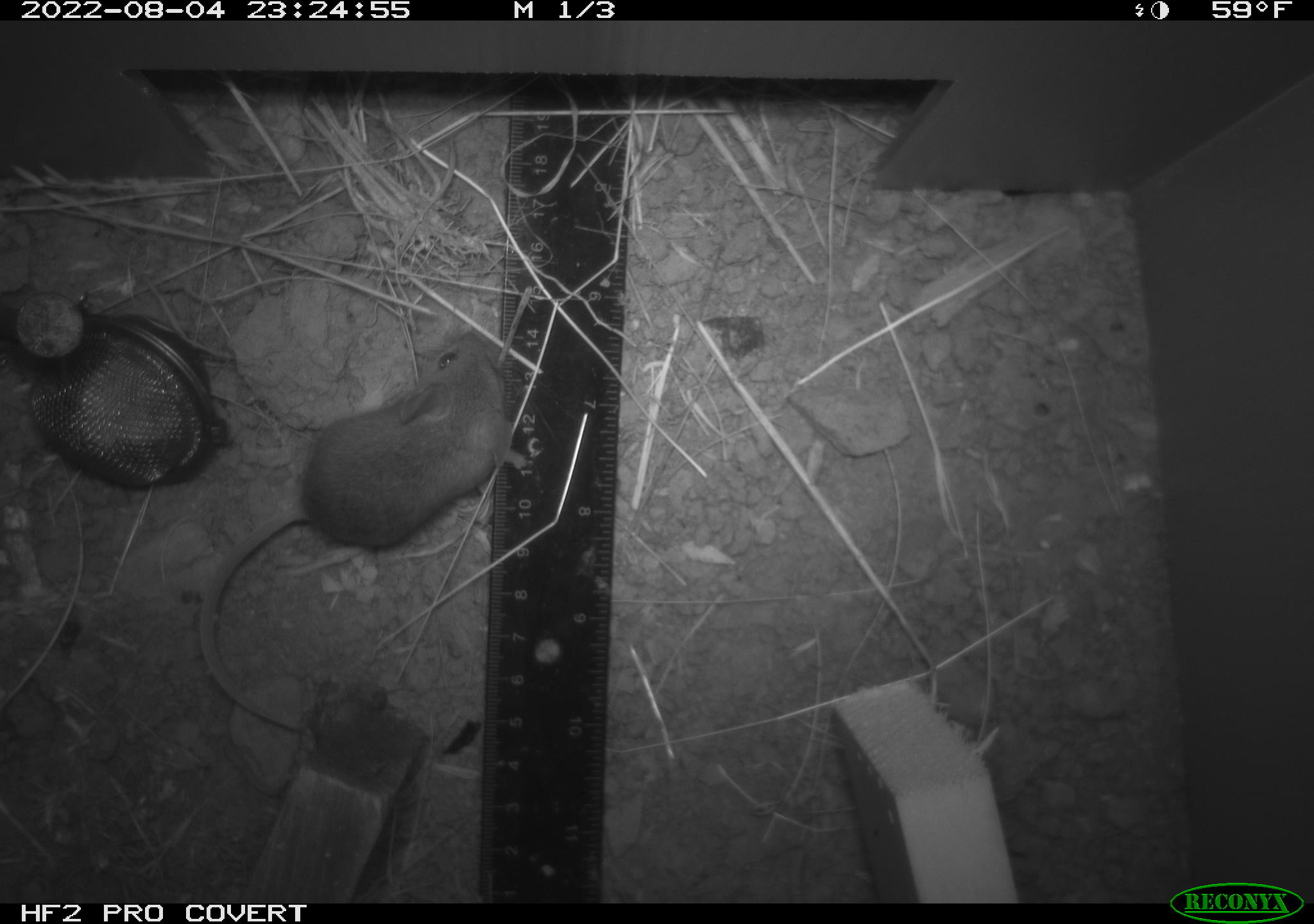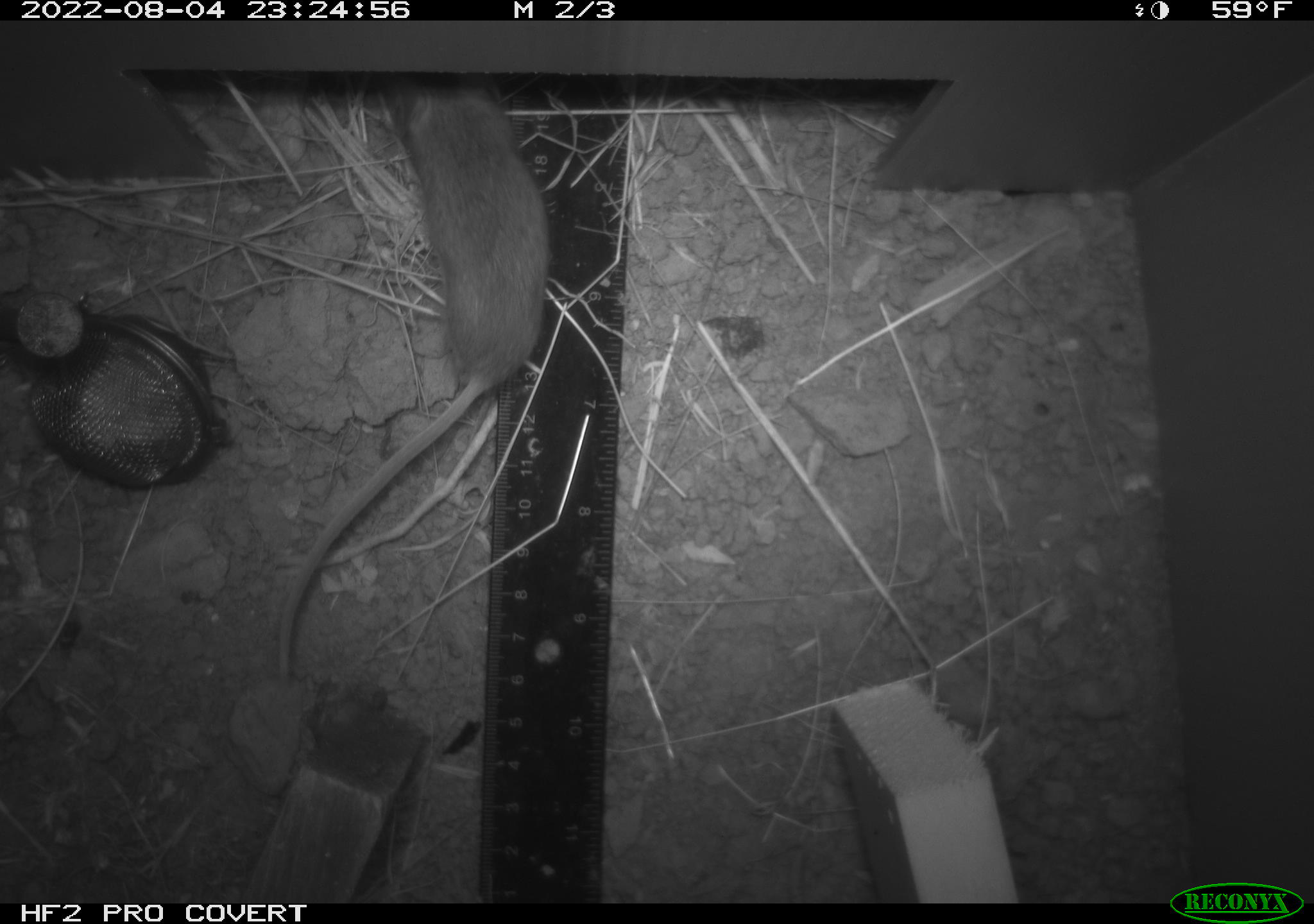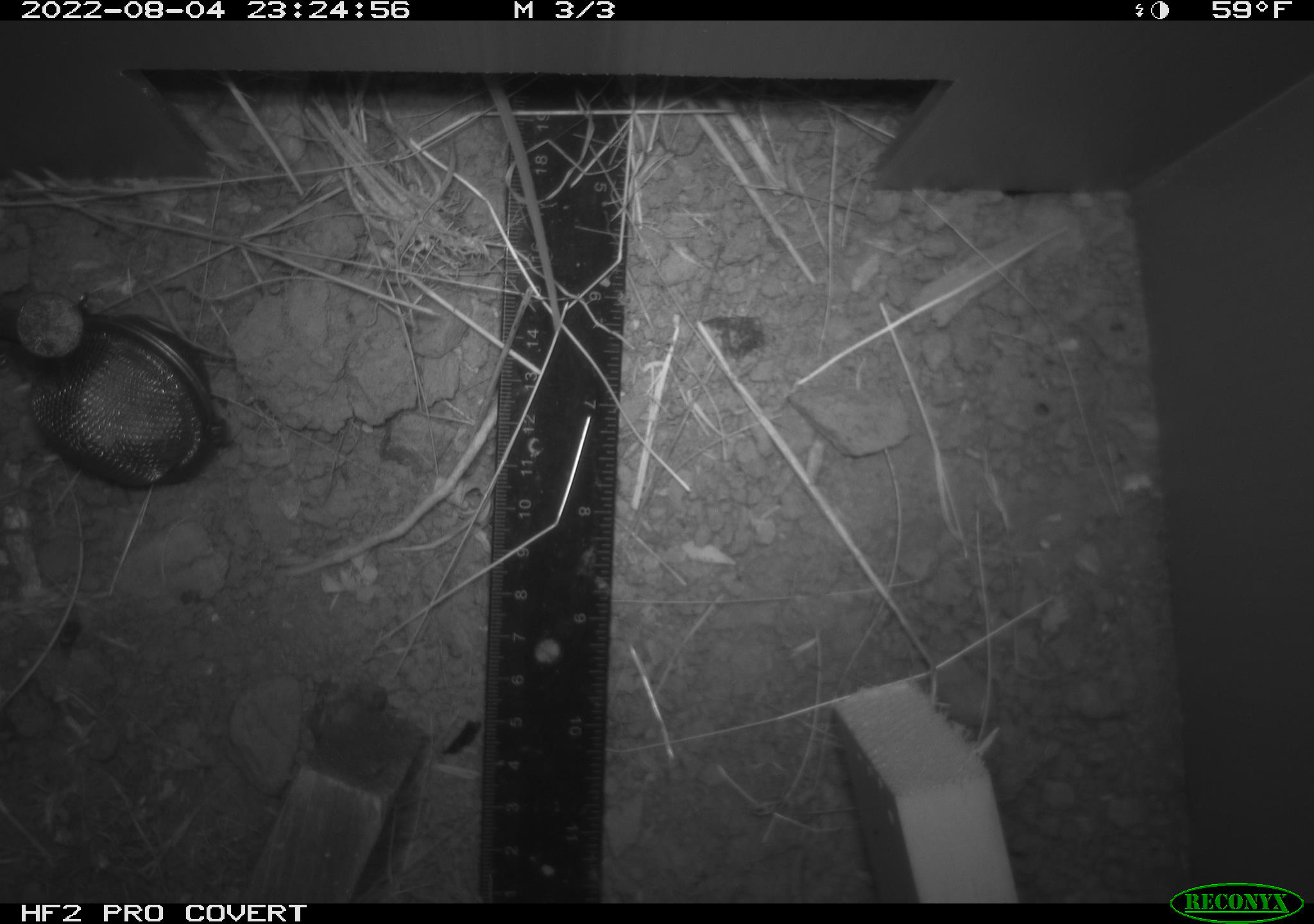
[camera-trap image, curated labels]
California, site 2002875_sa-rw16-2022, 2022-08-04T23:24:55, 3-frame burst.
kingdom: Animalia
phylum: Chordata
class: Mammalia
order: Rodentia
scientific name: Rodentia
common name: mouse species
Mouse species (Rodentia).